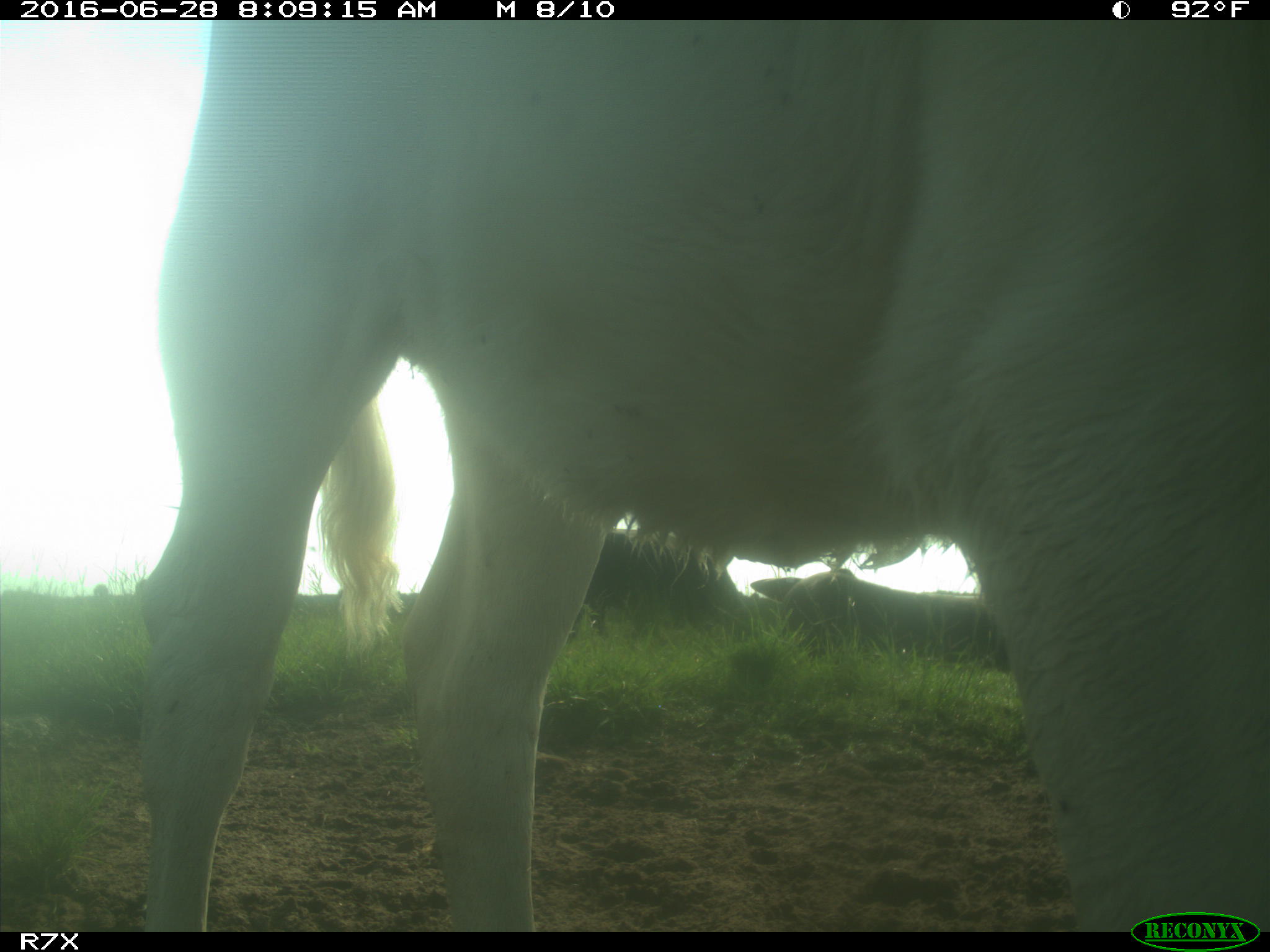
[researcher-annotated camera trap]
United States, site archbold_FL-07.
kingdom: Animalia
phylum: Chordata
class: Mammalia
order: Artiodactyla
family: Bovidae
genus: Bos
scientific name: Bos taurus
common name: domestic cow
Bos taurus (domestic cow).